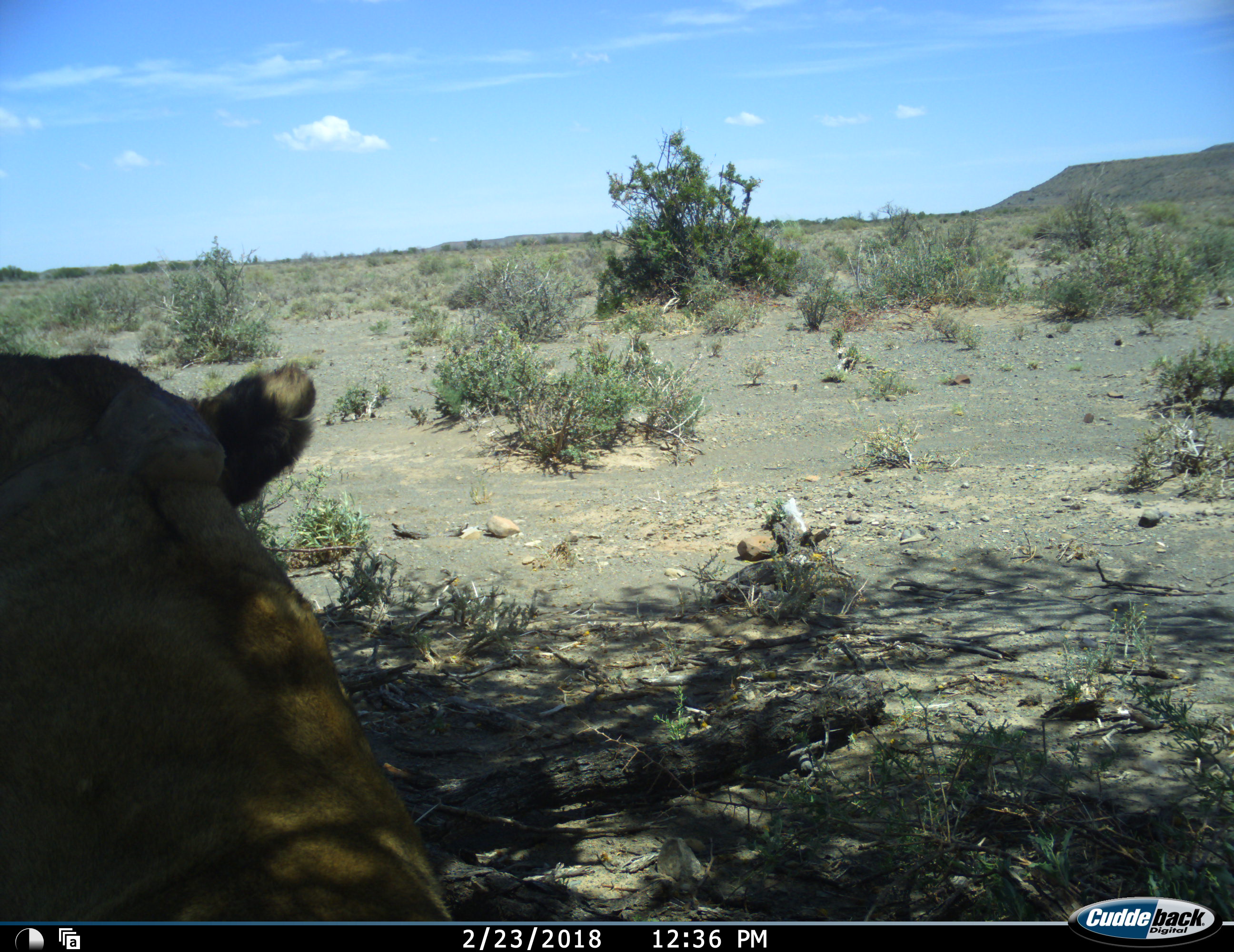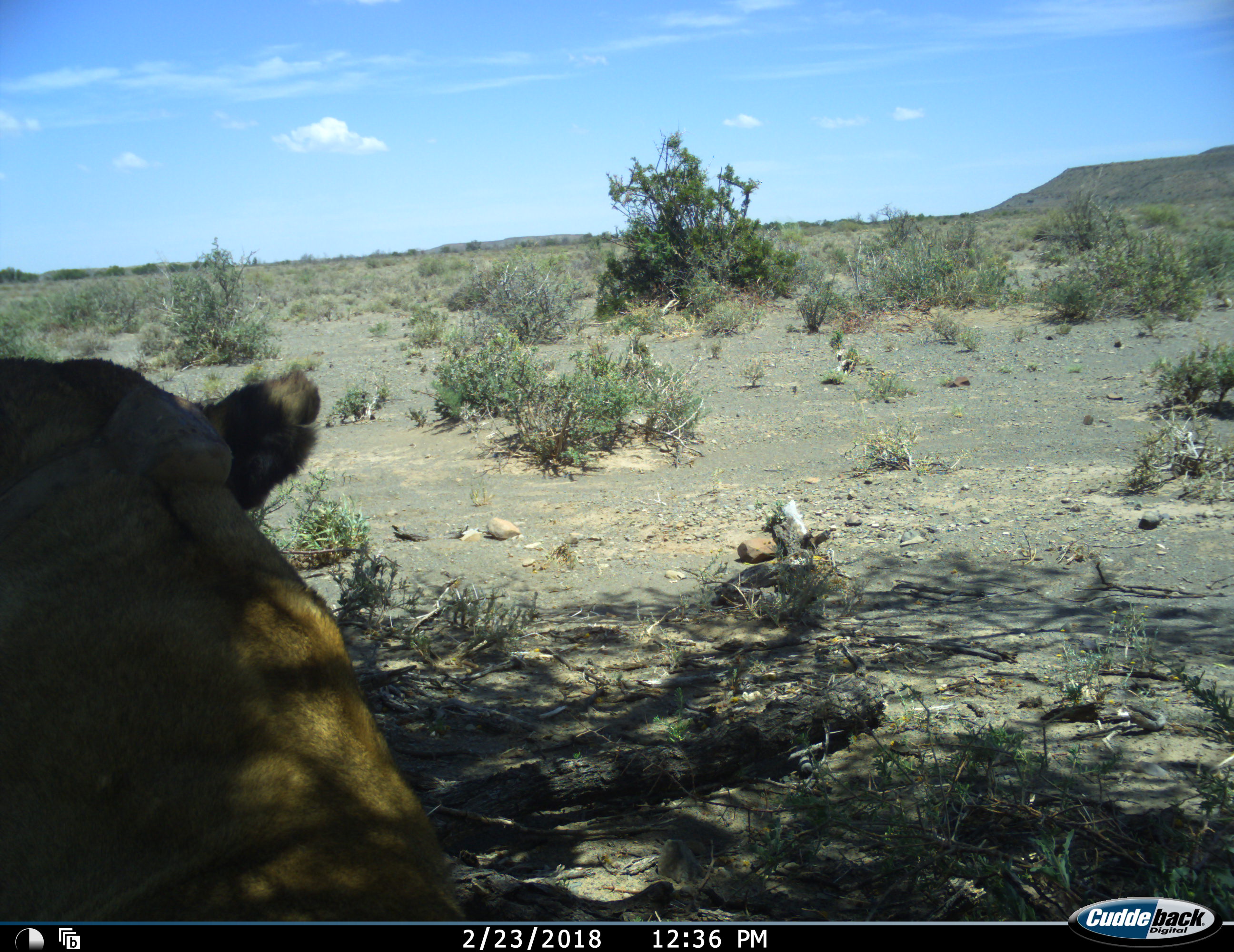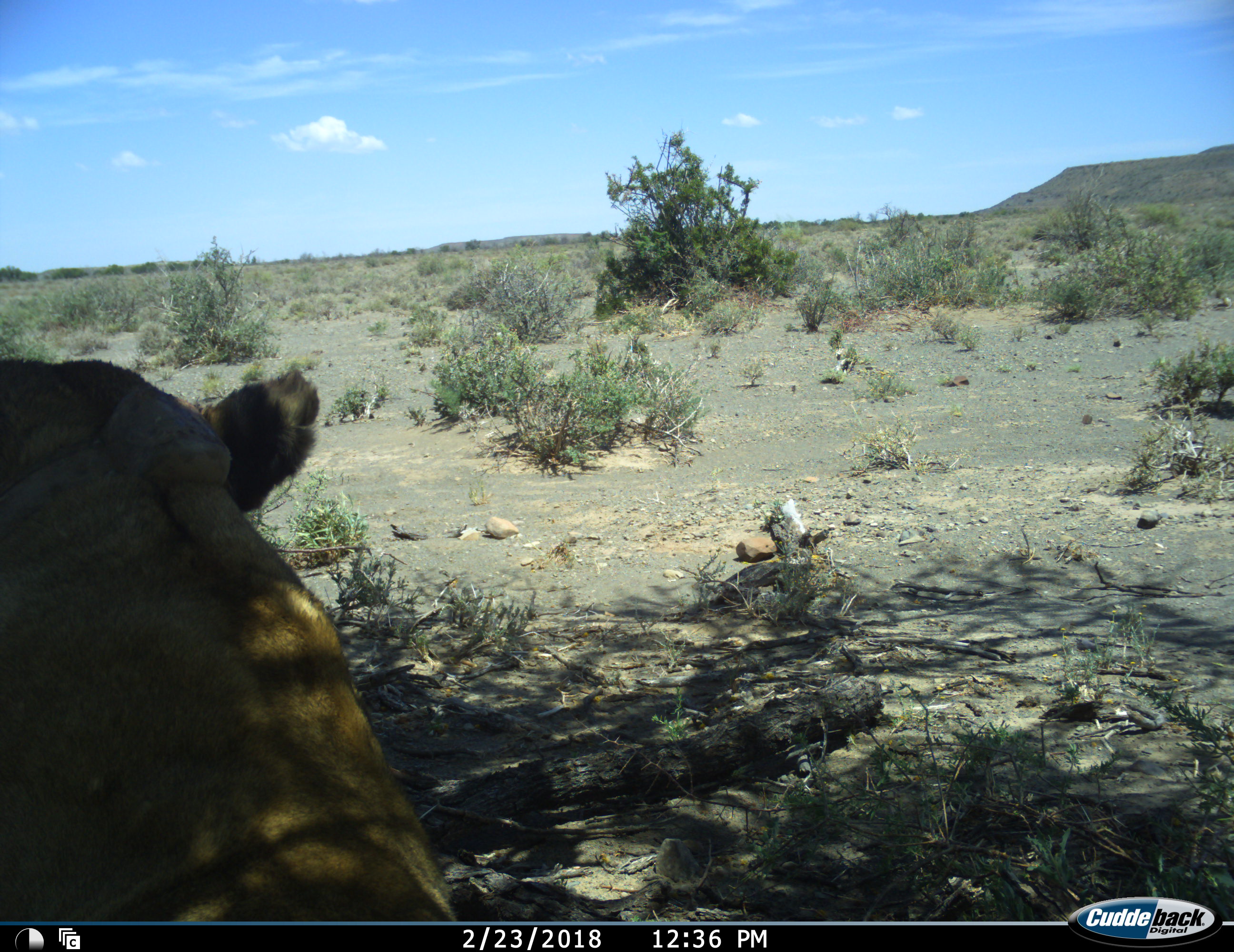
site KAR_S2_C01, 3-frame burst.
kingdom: Animalia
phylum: Chordata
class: Mammalia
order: Carnivora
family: Felidae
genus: Panthera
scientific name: Panthera leo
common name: lion female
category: lionfemale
Lionfemale (lion female) (Panthera leo), count 1. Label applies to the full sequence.